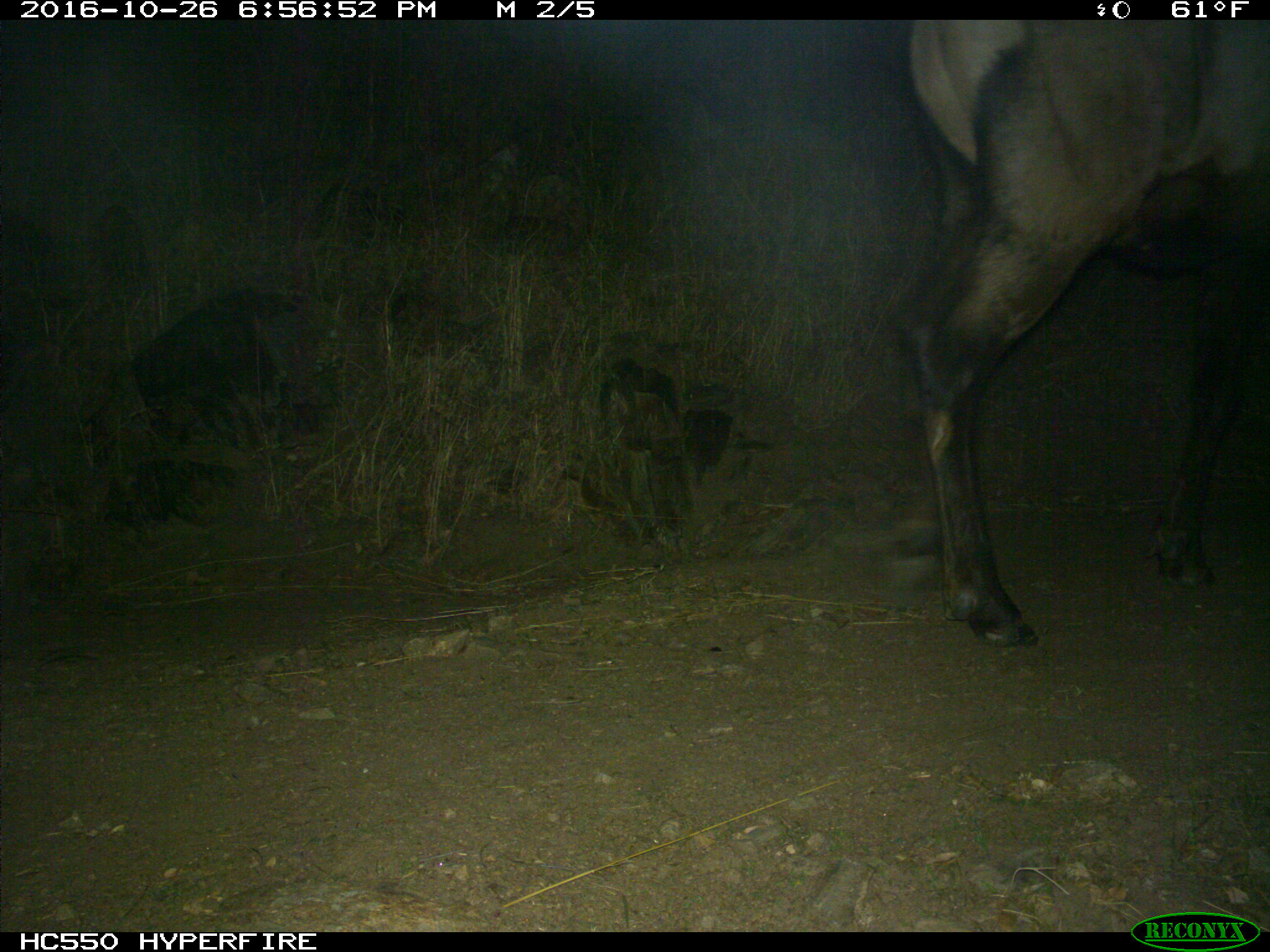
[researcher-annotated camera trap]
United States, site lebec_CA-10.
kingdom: Animalia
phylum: Chordata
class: Mammalia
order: Artiodactyla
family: Cervidae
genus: Cervus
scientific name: Cervus canadensis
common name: elk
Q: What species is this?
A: Cervus canadensis (elk).